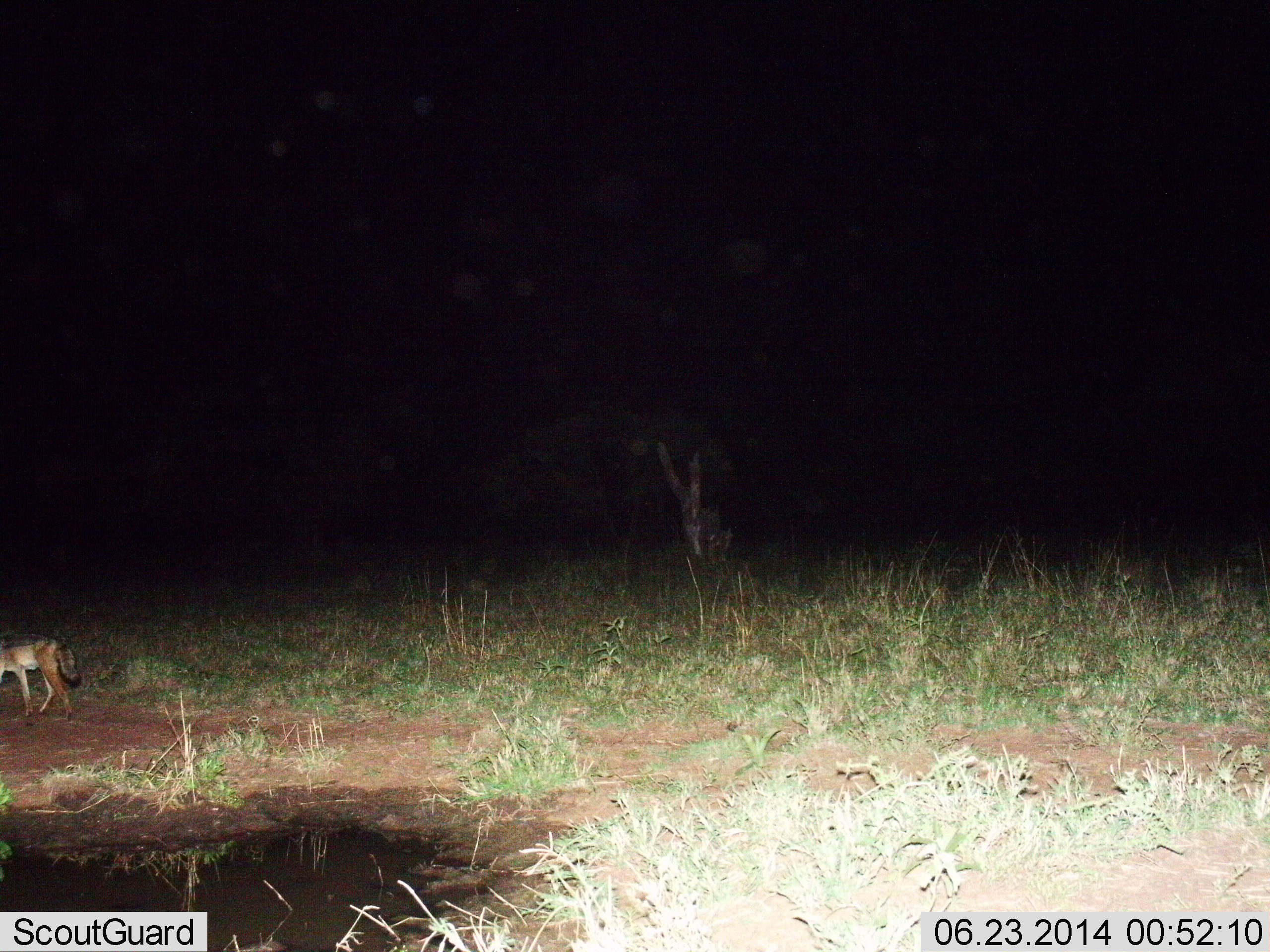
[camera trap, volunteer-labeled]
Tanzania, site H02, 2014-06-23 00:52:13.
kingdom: Animalia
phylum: Chordata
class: Mammalia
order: Carnivora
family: Canidae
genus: Lupulella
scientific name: Lupulella mesomelas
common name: black-backed jackal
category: jackal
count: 1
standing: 20%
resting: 0%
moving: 80%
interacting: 0%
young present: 0%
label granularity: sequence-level